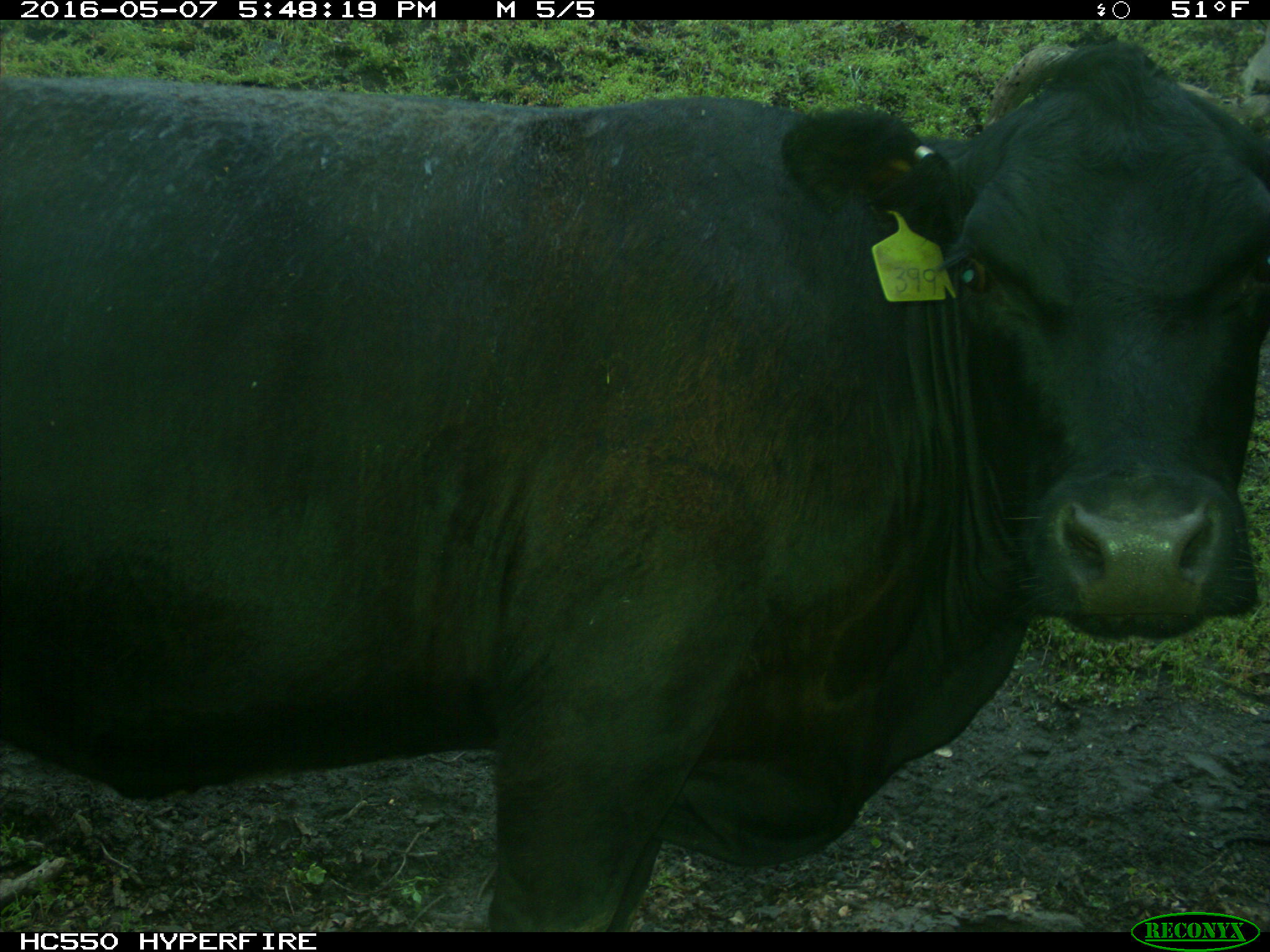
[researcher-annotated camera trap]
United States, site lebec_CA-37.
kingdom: Animalia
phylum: Chordata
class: Mammalia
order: Artiodactyla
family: Bovidae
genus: Bos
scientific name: Bos taurus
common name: domestic cow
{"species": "Bos taurus (domestic cow)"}